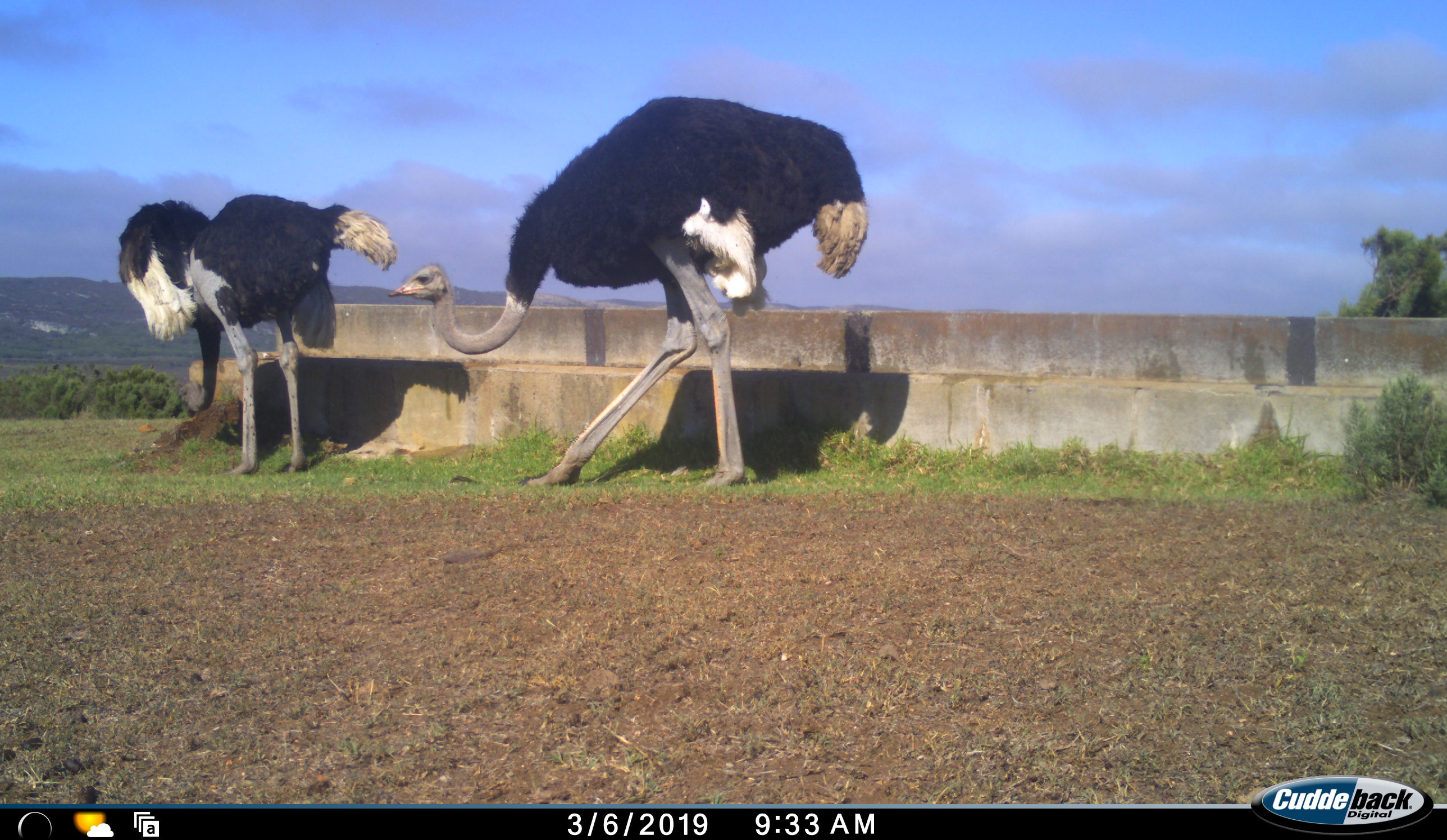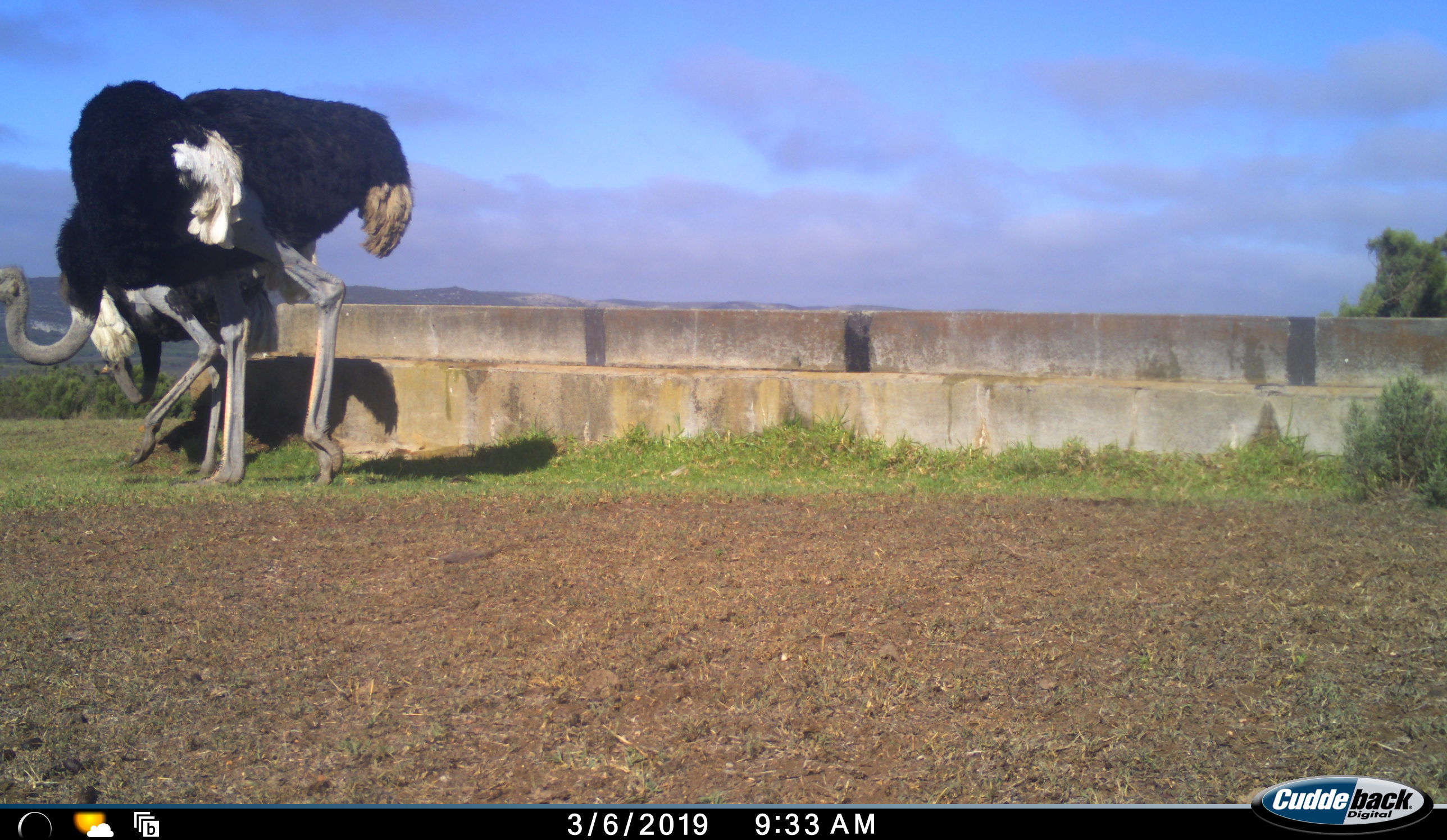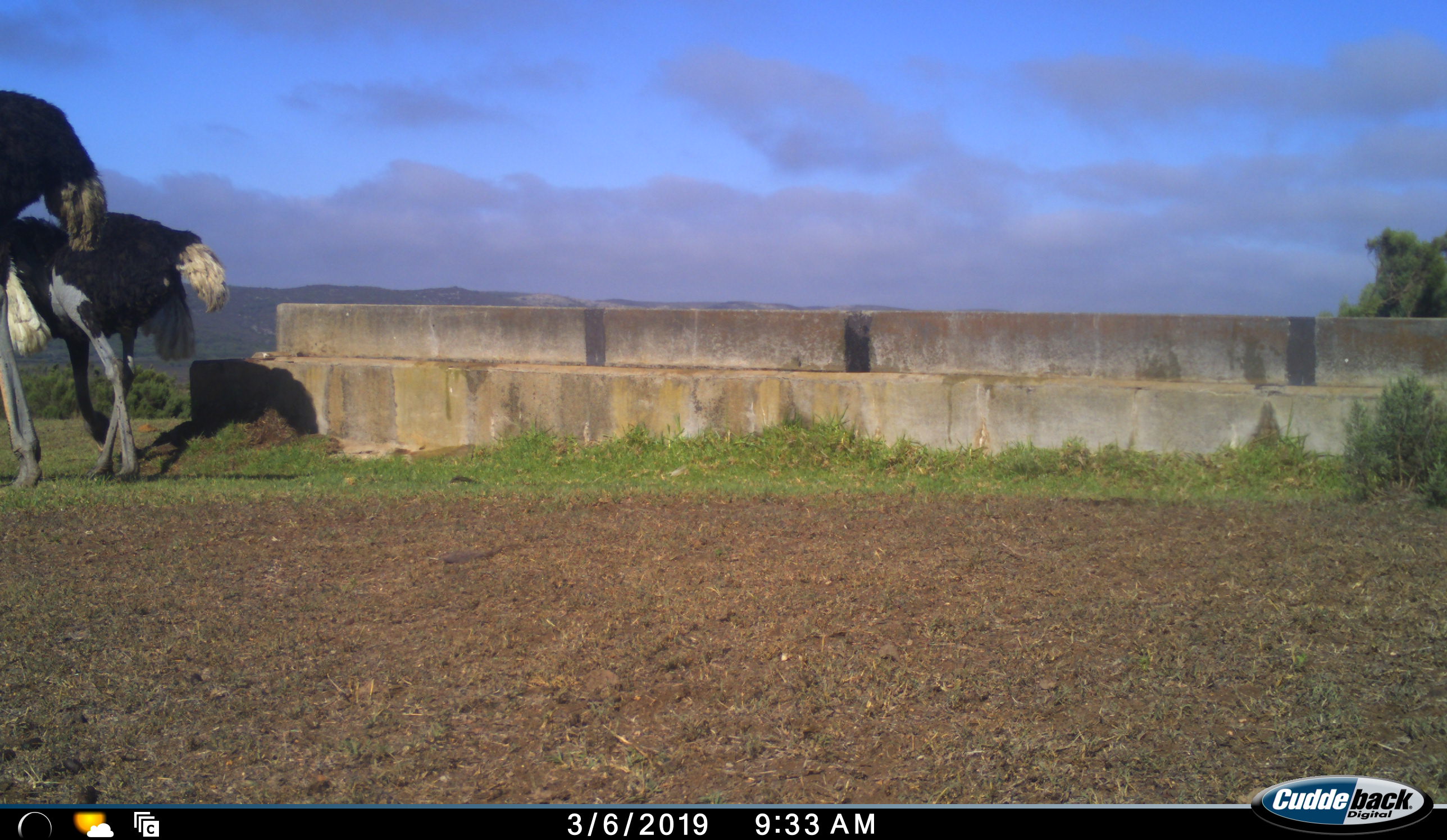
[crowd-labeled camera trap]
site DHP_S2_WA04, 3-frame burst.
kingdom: Animalia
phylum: Chordata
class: Aves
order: Struthioniformes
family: Struthionidae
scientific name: Struthionidae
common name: ostrich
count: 2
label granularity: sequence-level